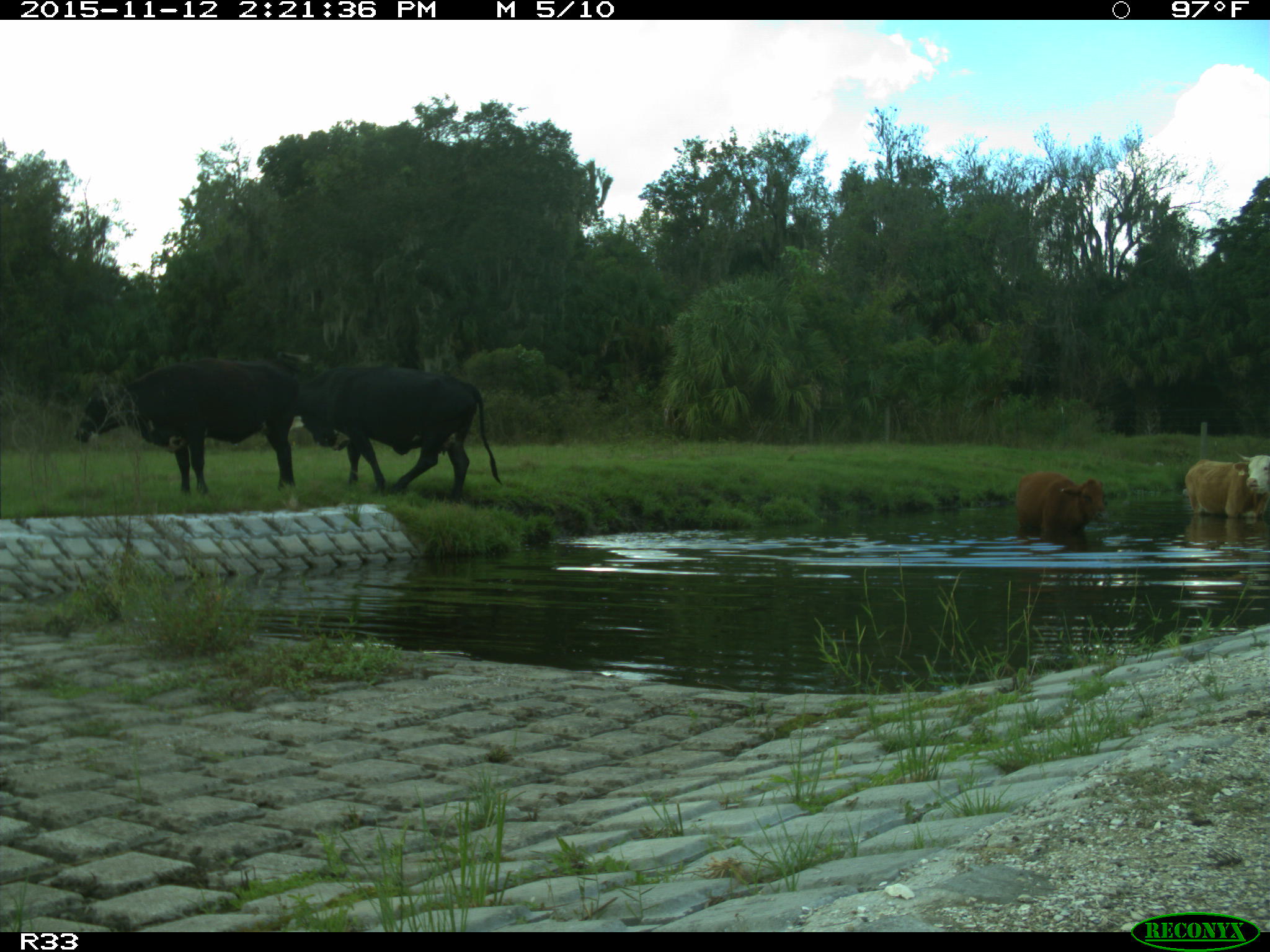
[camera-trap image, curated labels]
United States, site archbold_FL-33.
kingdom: Animalia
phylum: Chordata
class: Mammalia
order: Artiodactyla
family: Bovidae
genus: Bos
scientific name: Bos taurus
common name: domestic cow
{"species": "Bos taurus (domestic cow)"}